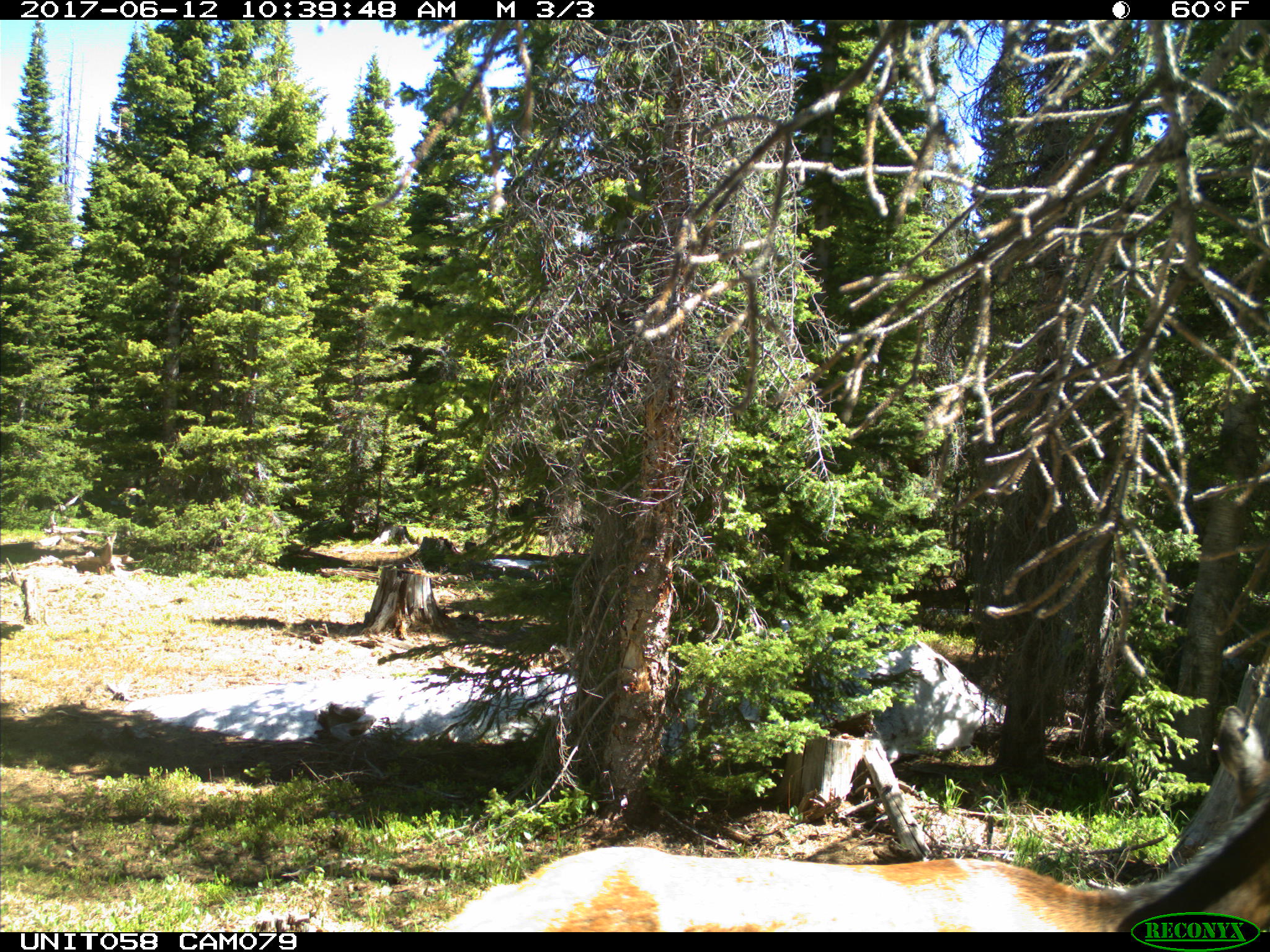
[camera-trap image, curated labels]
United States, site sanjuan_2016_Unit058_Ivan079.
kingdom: Animalia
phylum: Chordata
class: Mammalia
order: Artiodactyla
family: Cervidae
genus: Cervus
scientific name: Cervus elaphus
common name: red deer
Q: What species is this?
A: Cervus elaphus (red deer).